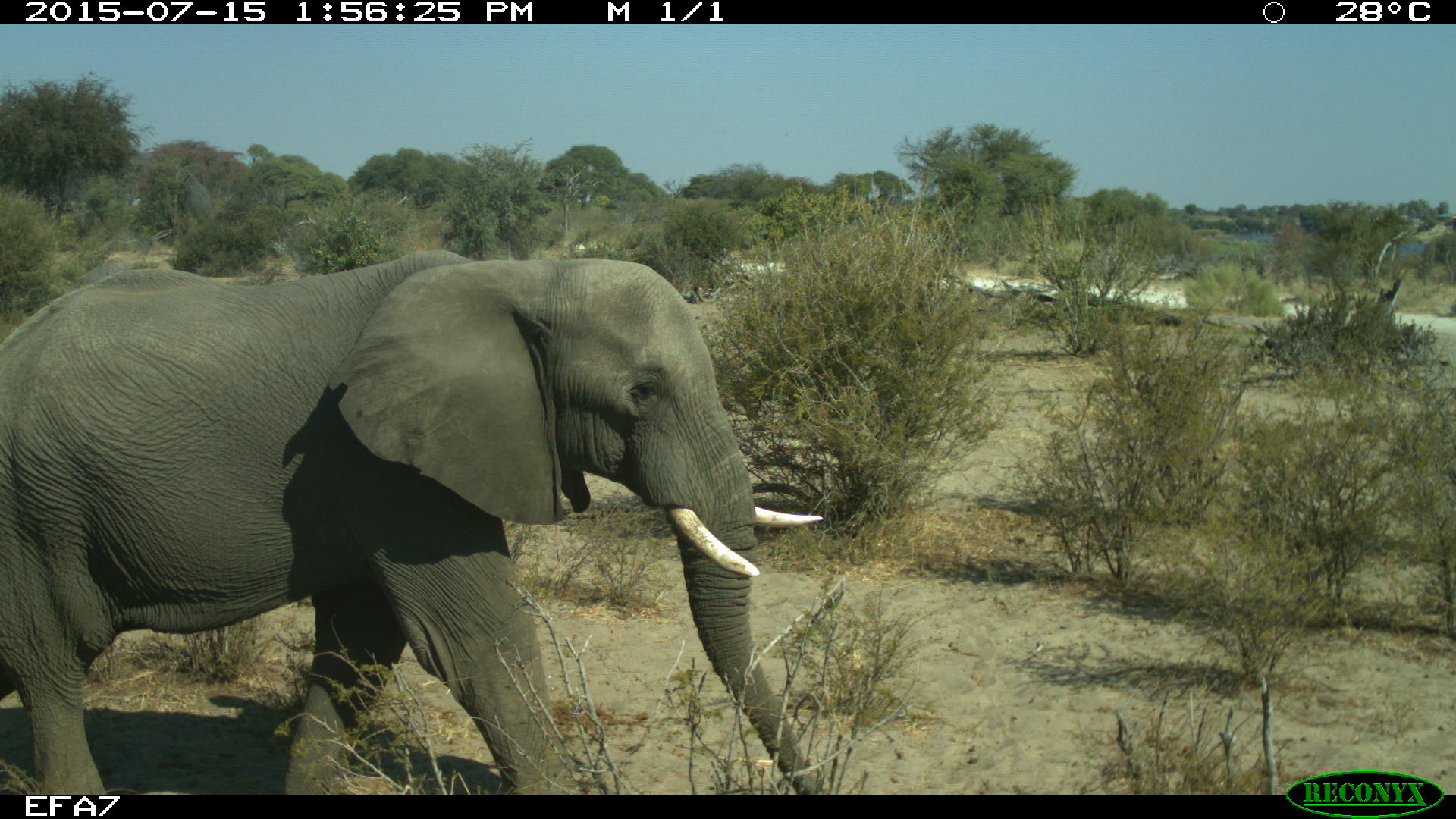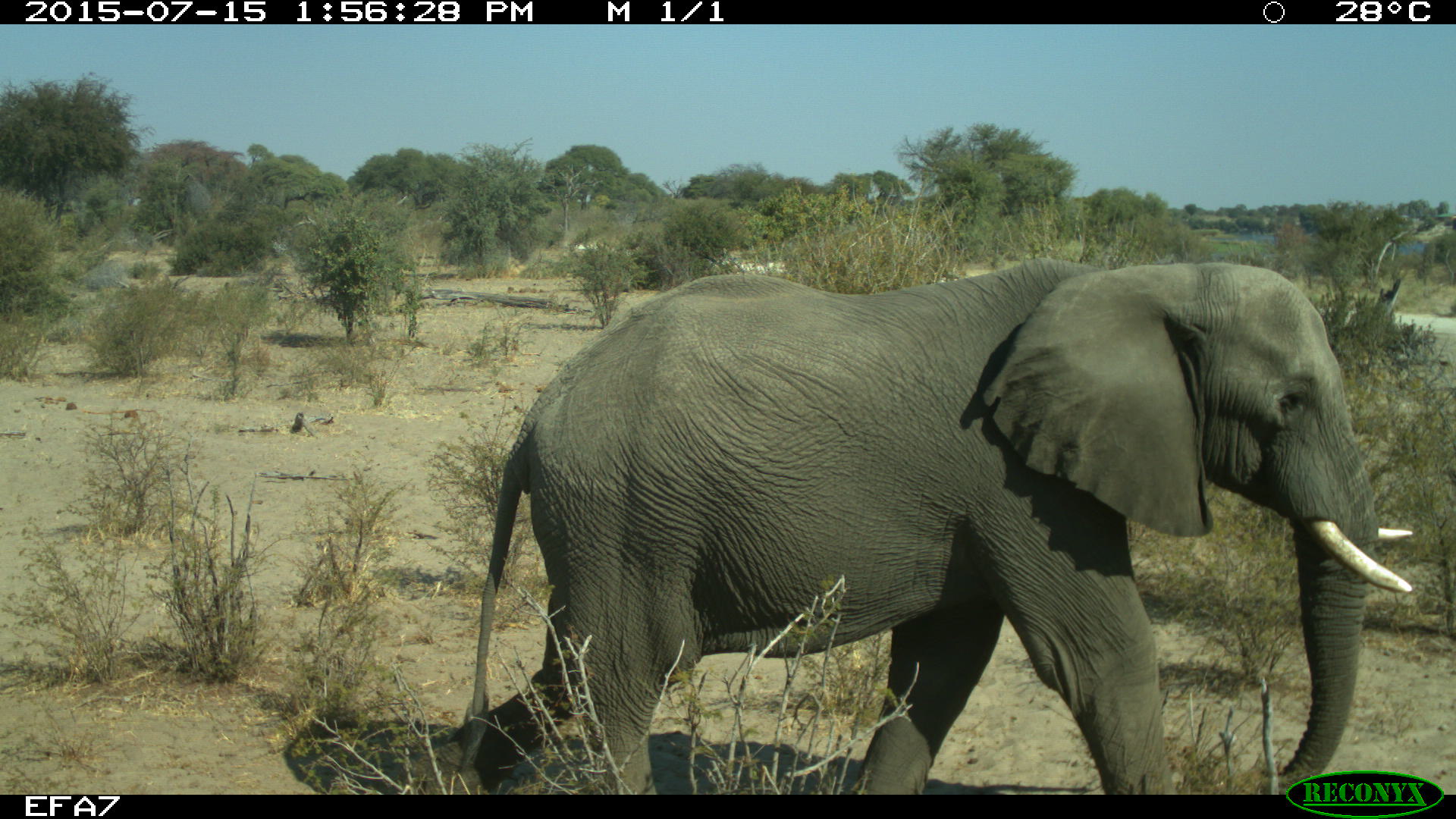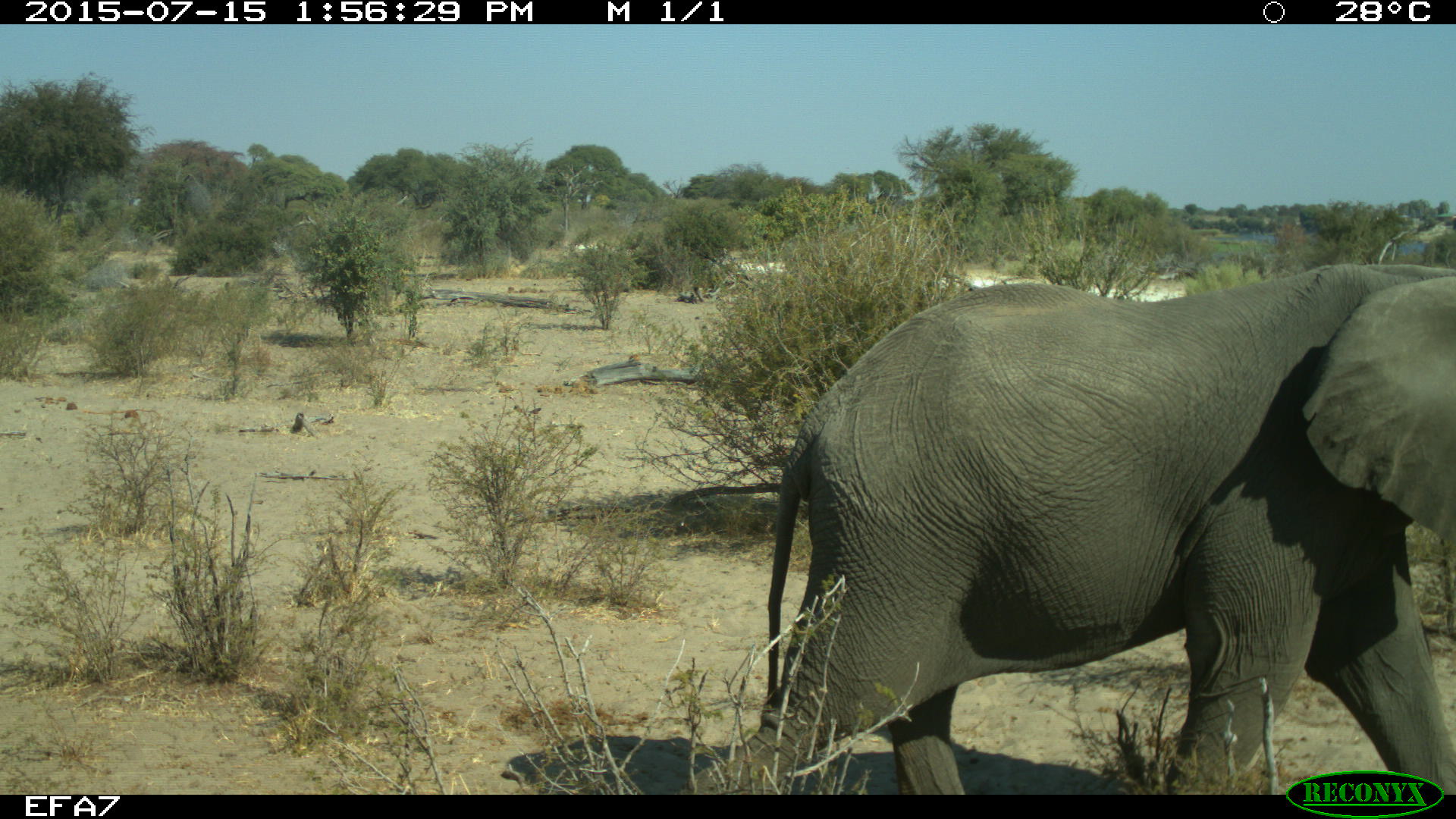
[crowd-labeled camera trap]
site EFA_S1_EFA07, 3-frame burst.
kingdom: Animalia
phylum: Chordata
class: Mammalia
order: Proboscidea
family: Elephantidae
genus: Loxodonta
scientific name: Loxodonta africana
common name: african bush elephant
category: elephant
Elephant (african bush elephant) (Loxodonta africana), count 1. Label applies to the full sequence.